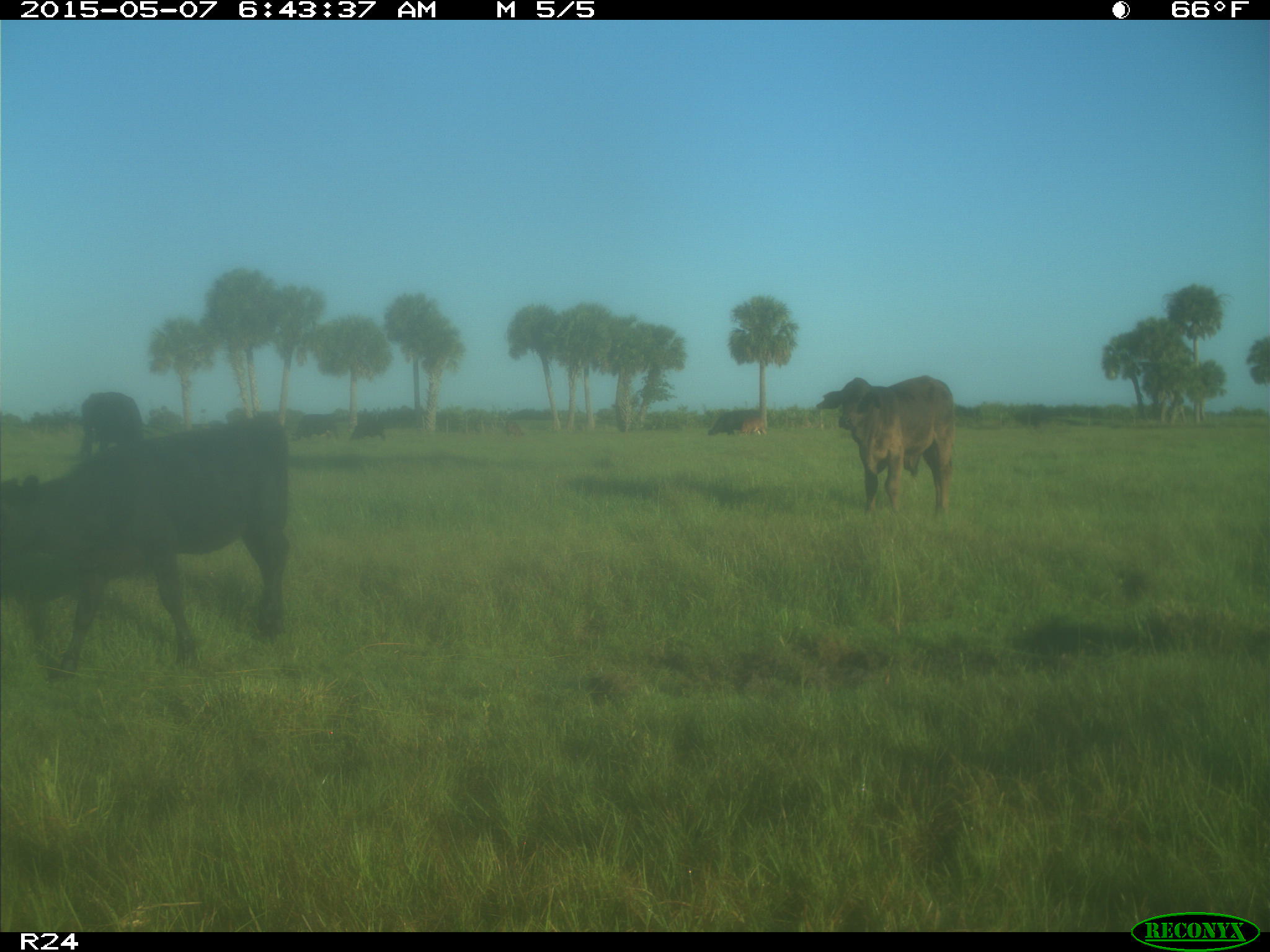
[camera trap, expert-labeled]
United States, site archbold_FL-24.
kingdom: Animalia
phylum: Chordata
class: Mammalia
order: Artiodactyla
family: Bovidae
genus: Bos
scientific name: Bos taurus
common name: domestic cow